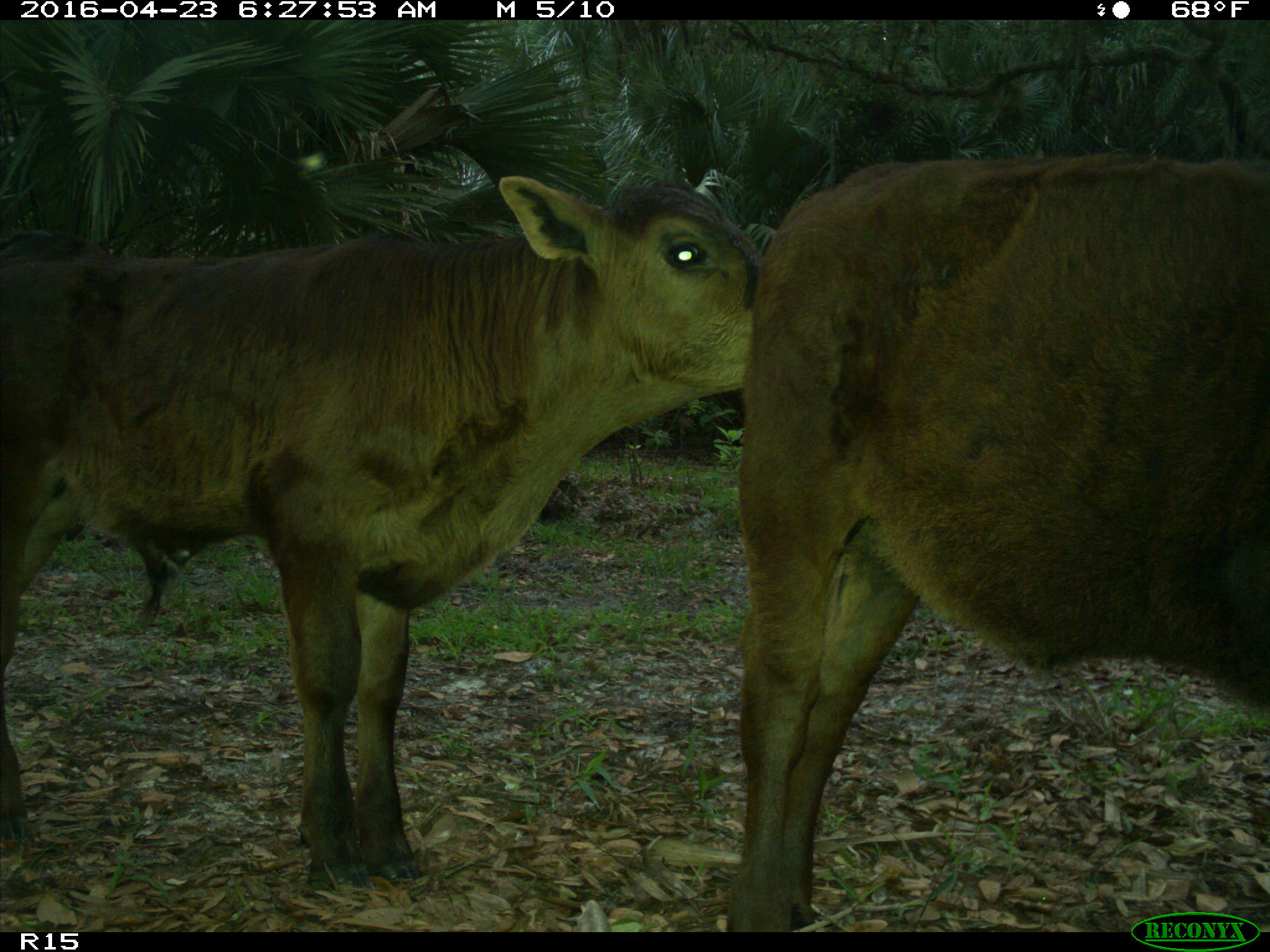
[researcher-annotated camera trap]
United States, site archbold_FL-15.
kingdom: Animalia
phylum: Chordata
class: Mammalia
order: Artiodactyla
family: Bovidae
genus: Bos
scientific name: Bos taurus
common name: domestic cow